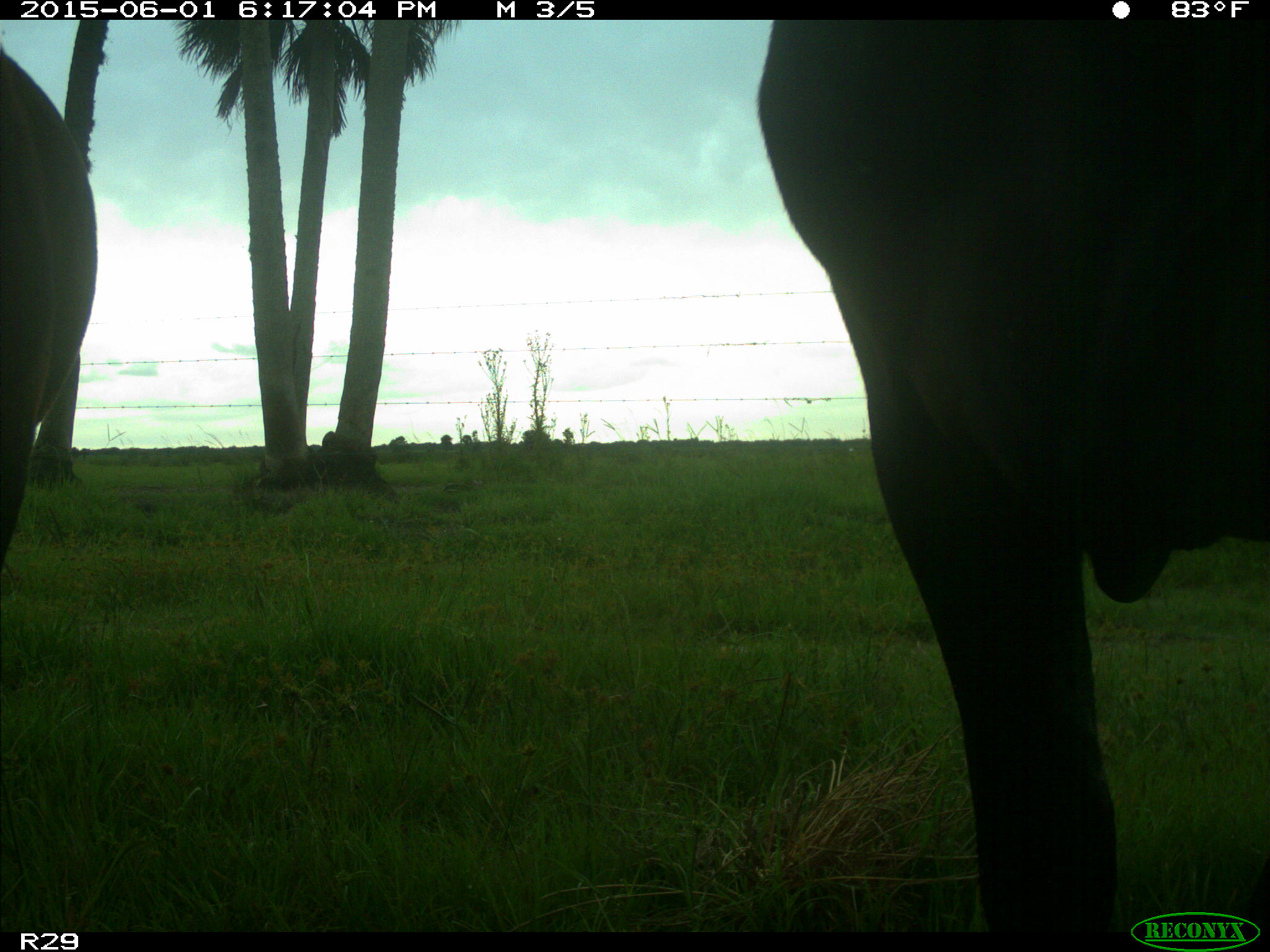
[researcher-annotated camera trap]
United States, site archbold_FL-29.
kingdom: Animalia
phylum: Chordata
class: Mammalia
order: Artiodactyla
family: Bovidae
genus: Bos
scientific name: Bos taurus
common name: domestic cow